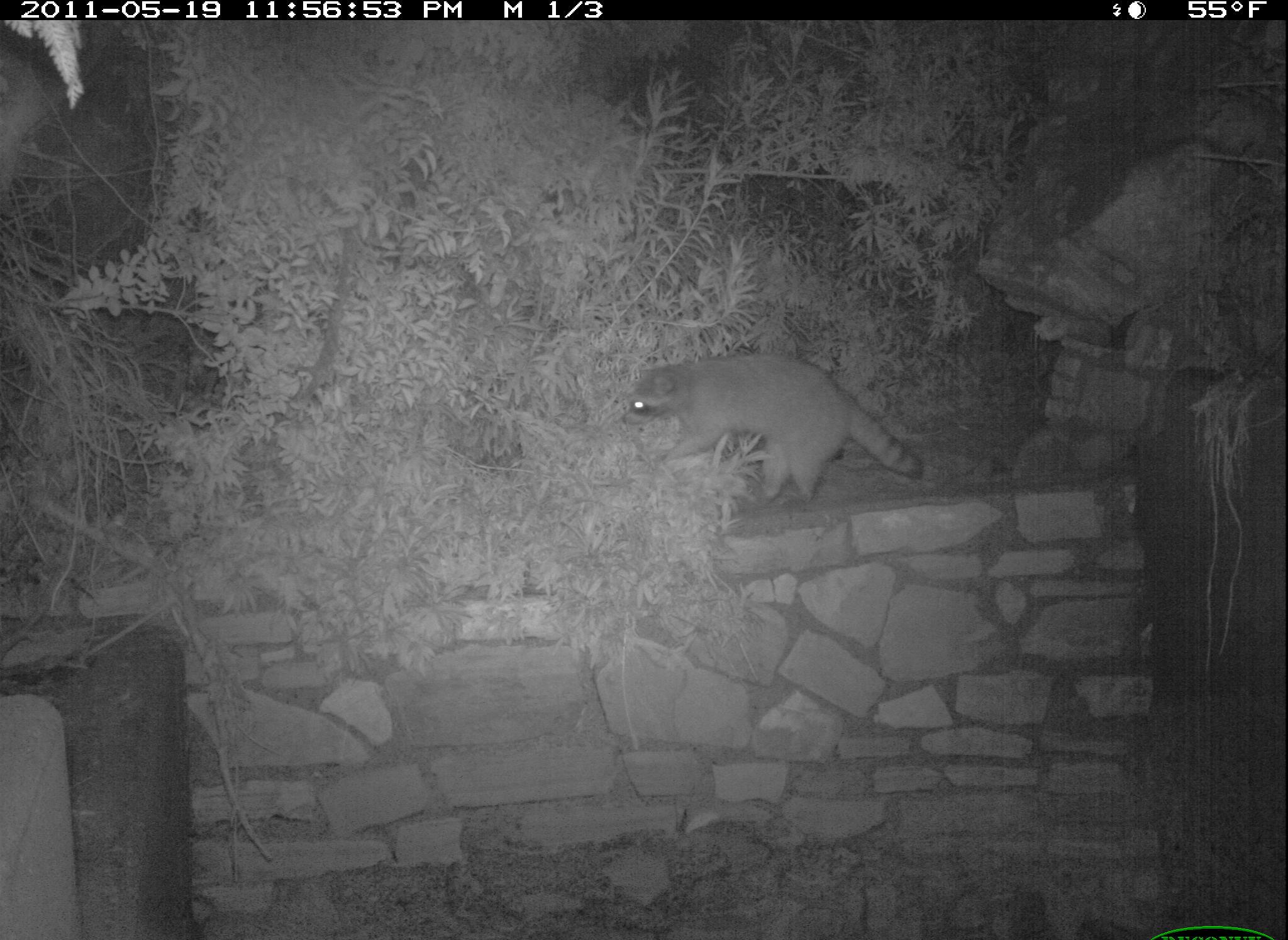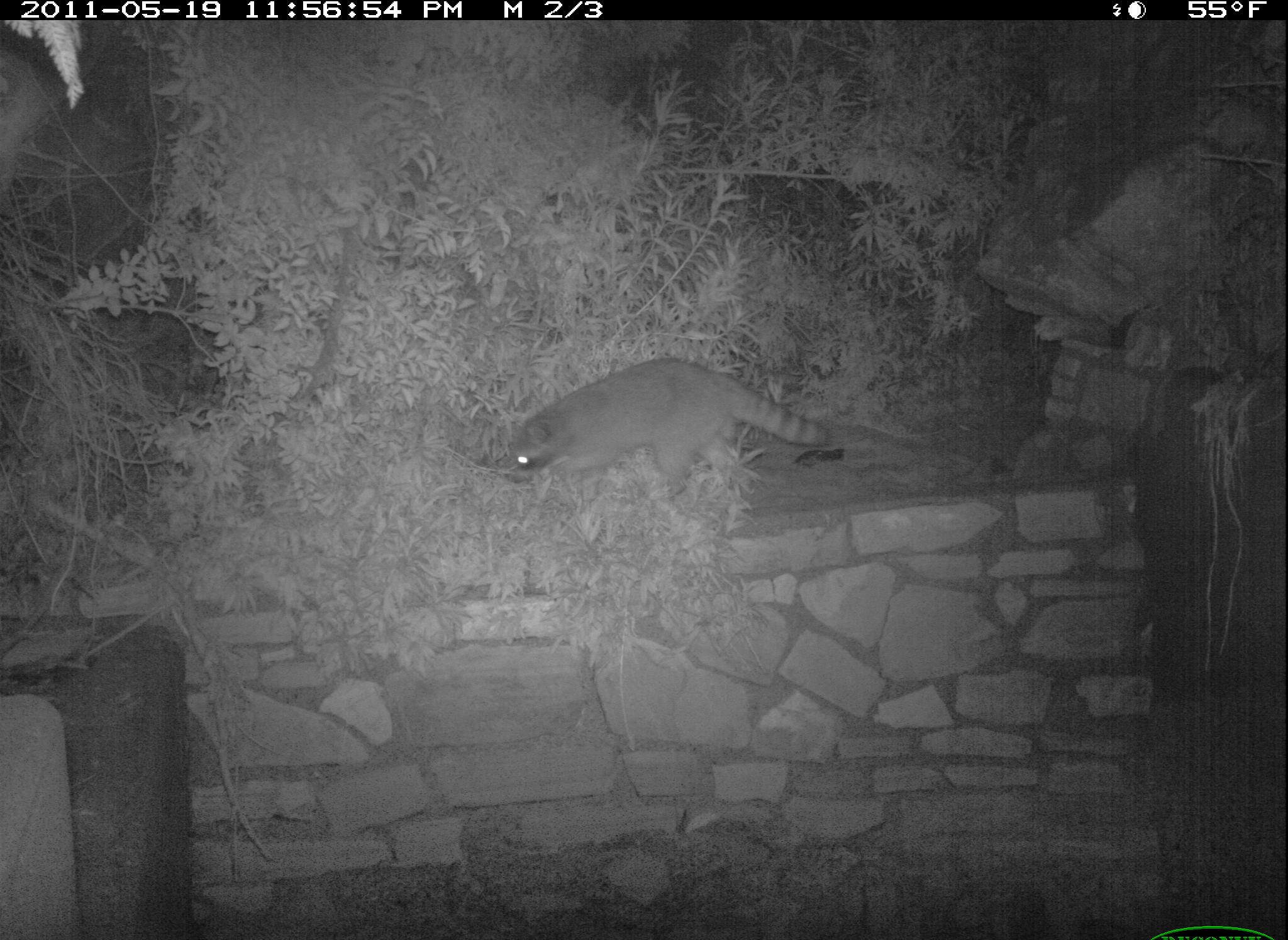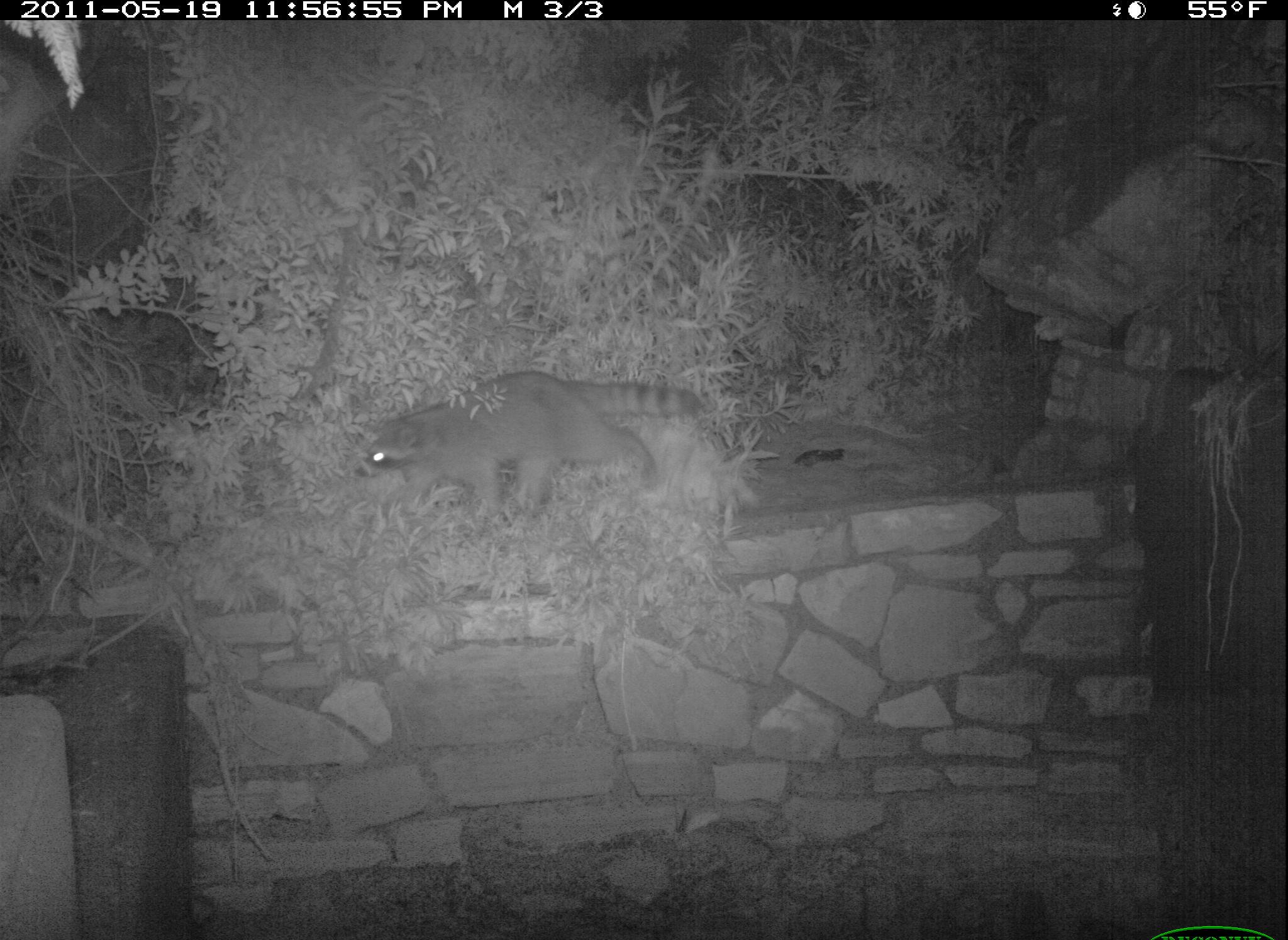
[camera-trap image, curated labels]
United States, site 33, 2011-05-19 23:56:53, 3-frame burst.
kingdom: Animalia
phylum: Chordata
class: Mammalia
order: Carnivora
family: Procyonidae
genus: Procyon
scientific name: Procyon lotor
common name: raccoon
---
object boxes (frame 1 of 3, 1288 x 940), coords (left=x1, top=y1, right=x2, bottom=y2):
raccoon: (left=615, top=346, right=931, bottom=520)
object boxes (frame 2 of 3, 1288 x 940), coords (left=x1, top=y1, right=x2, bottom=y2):
raccoon: (left=469, top=350, right=844, bottom=511)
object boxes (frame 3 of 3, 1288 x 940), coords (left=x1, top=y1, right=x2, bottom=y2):
raccoon: (left=356, top=361, right=724, bottom=530)